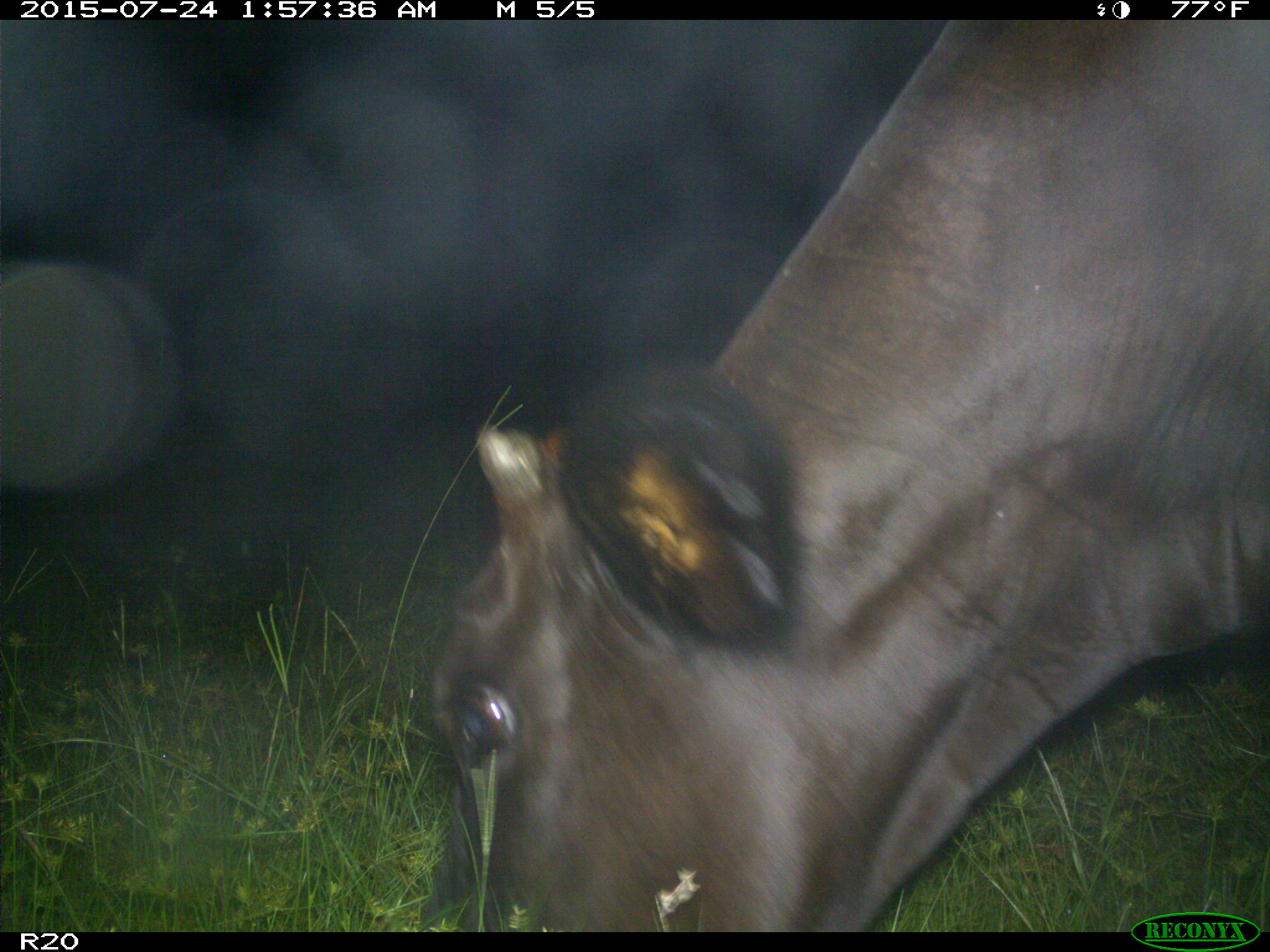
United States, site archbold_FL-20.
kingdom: Animalia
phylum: Chordata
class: Mammalia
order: Artiodactyla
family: Bovidae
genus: Bos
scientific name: Bos taurus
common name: domestic cow